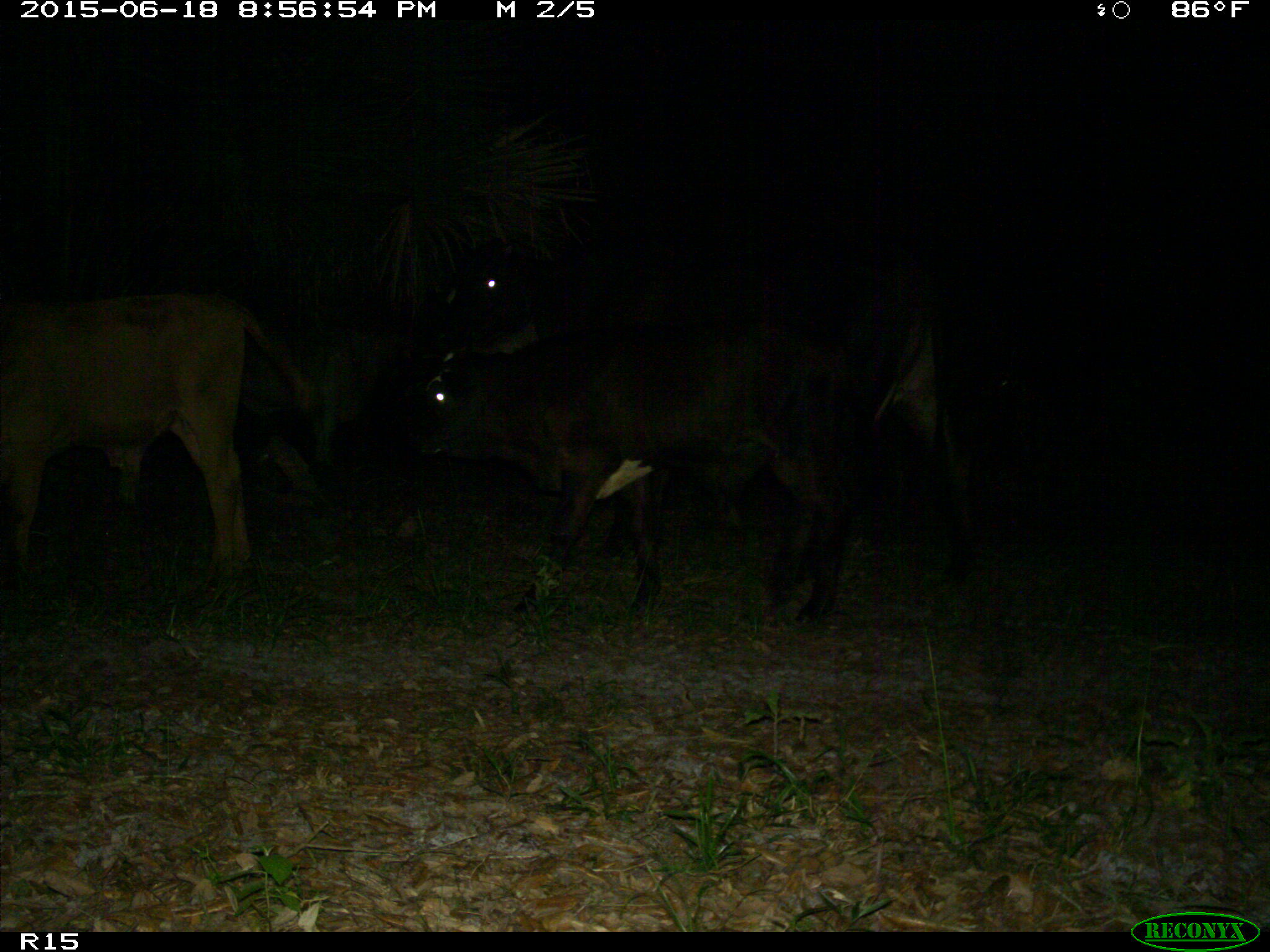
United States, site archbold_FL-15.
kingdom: Animalia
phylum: Chordata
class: Mammalia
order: Artiodactyla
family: Bovidae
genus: Bos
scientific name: Bos taurus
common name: domestic cow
Bos taurus (domestic cow).